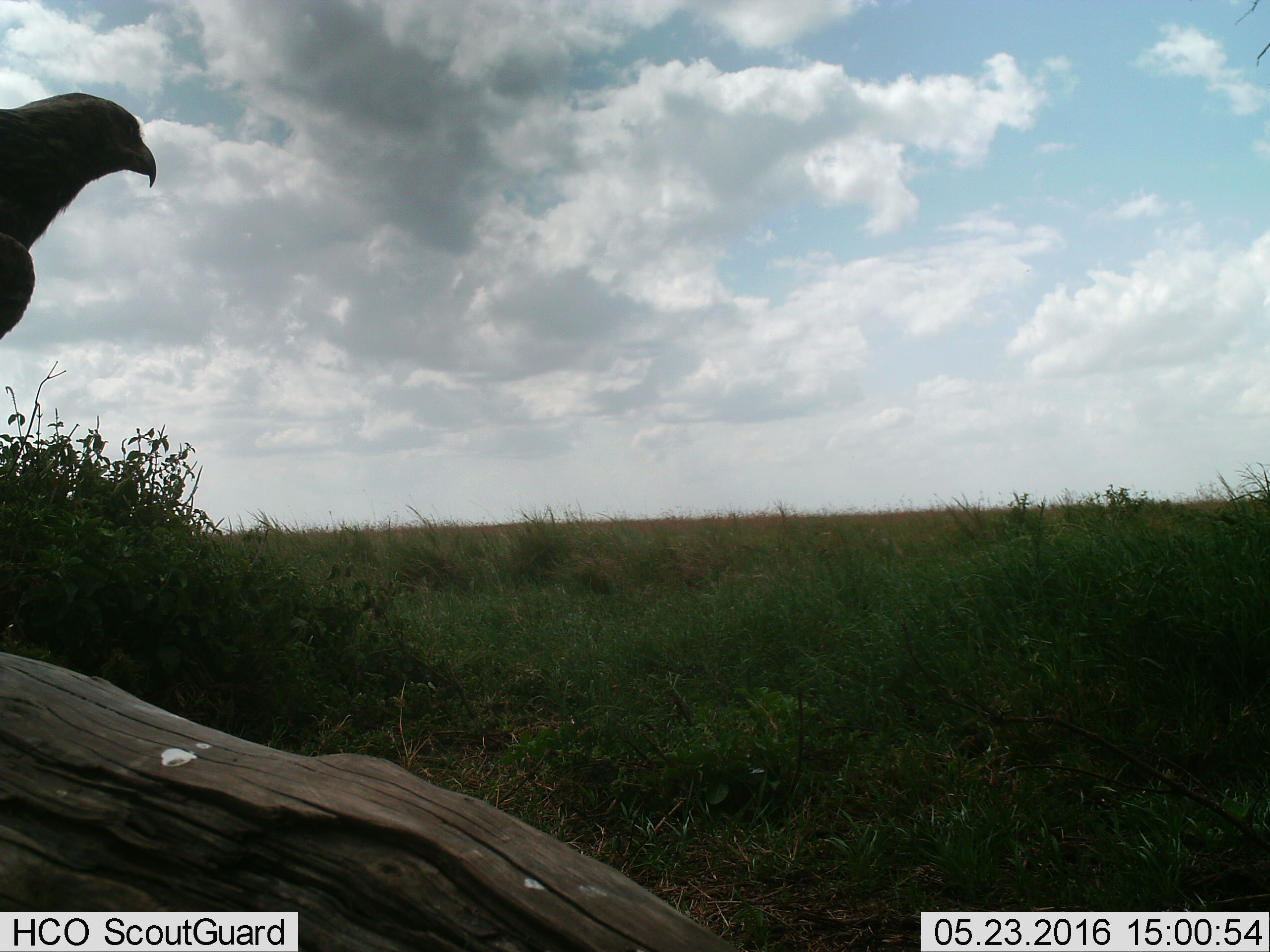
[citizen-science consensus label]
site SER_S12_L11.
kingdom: Animalia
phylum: Chordata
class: Aves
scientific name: Aves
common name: bird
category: birdother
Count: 1.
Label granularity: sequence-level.